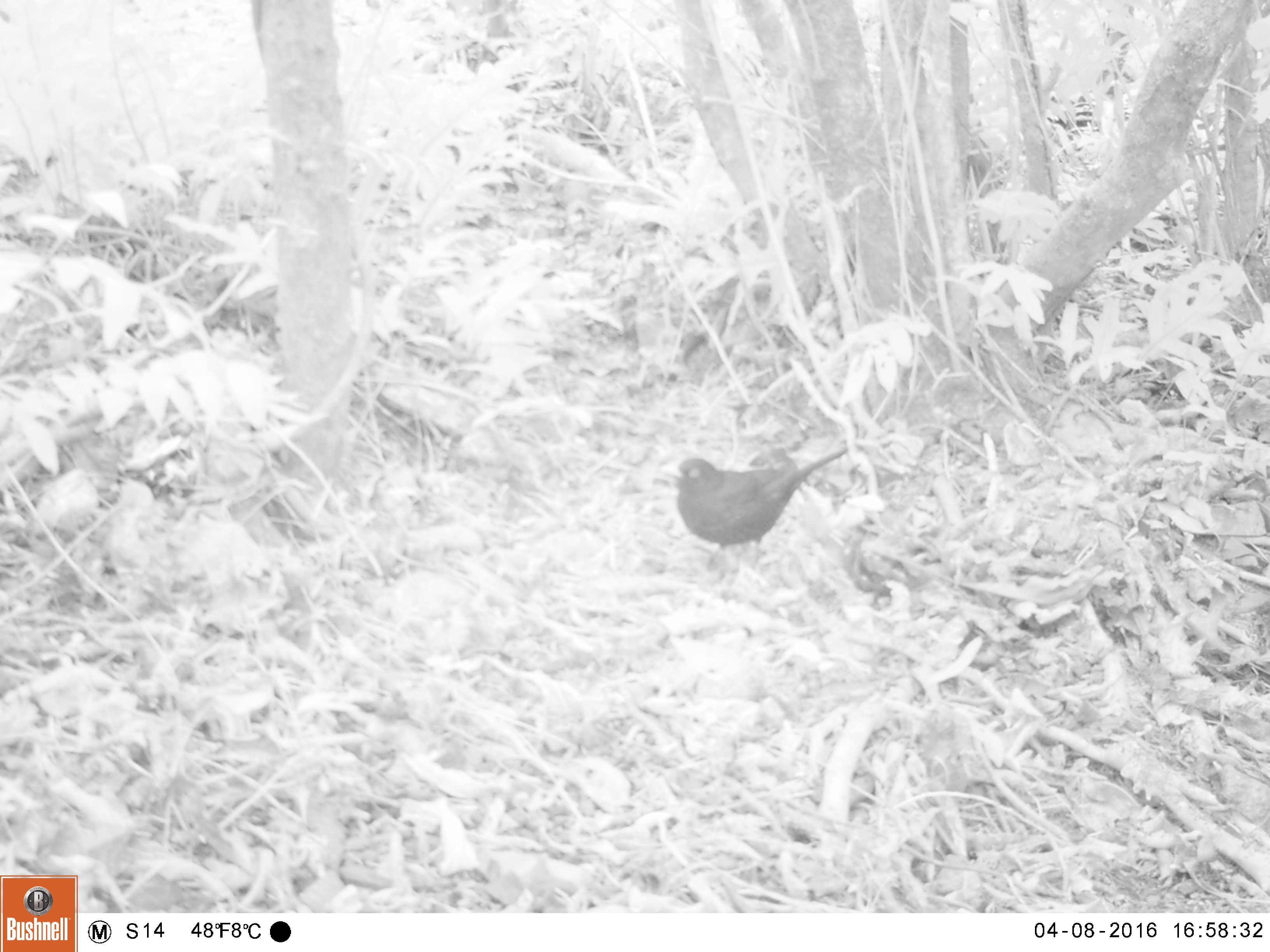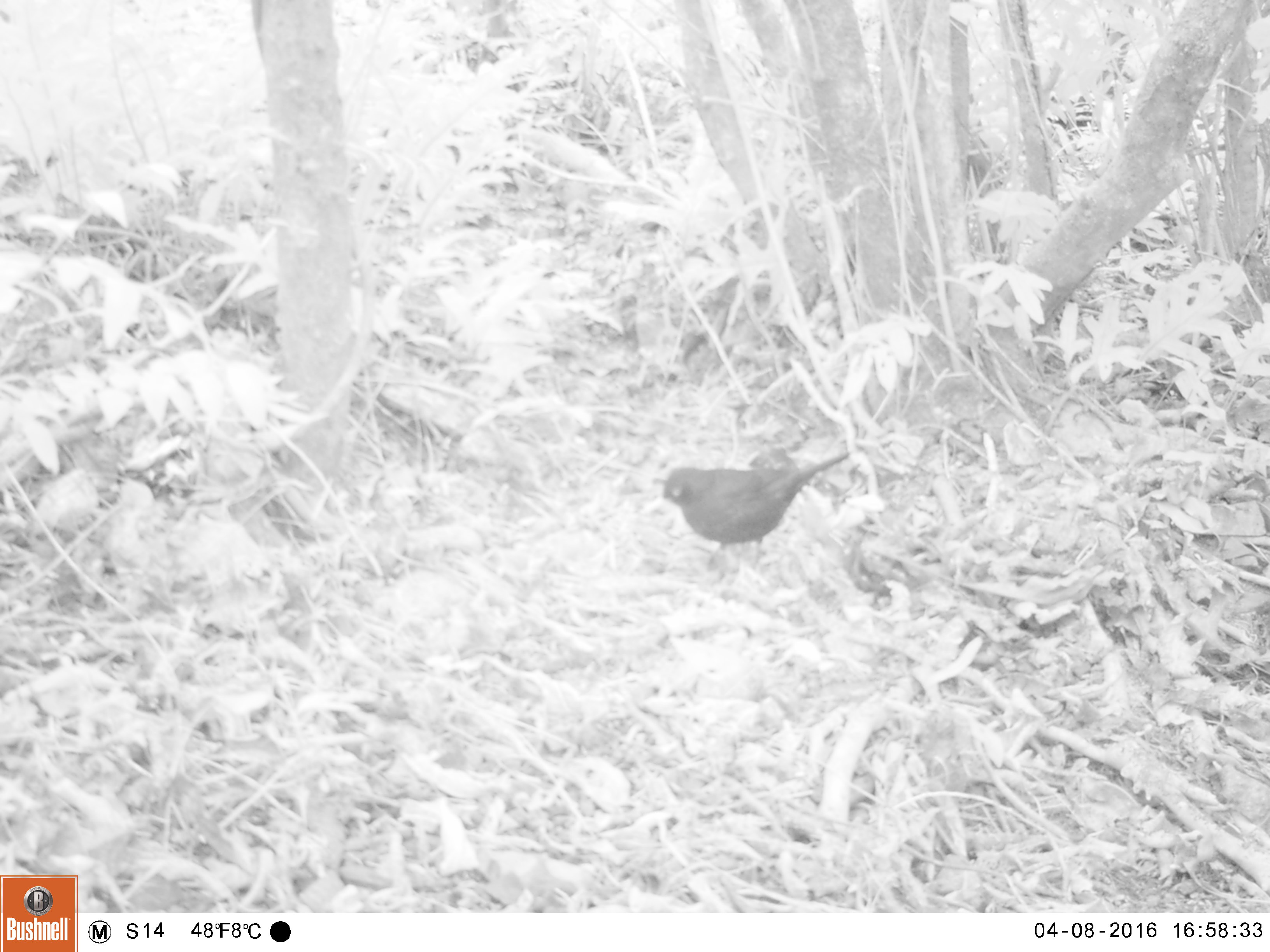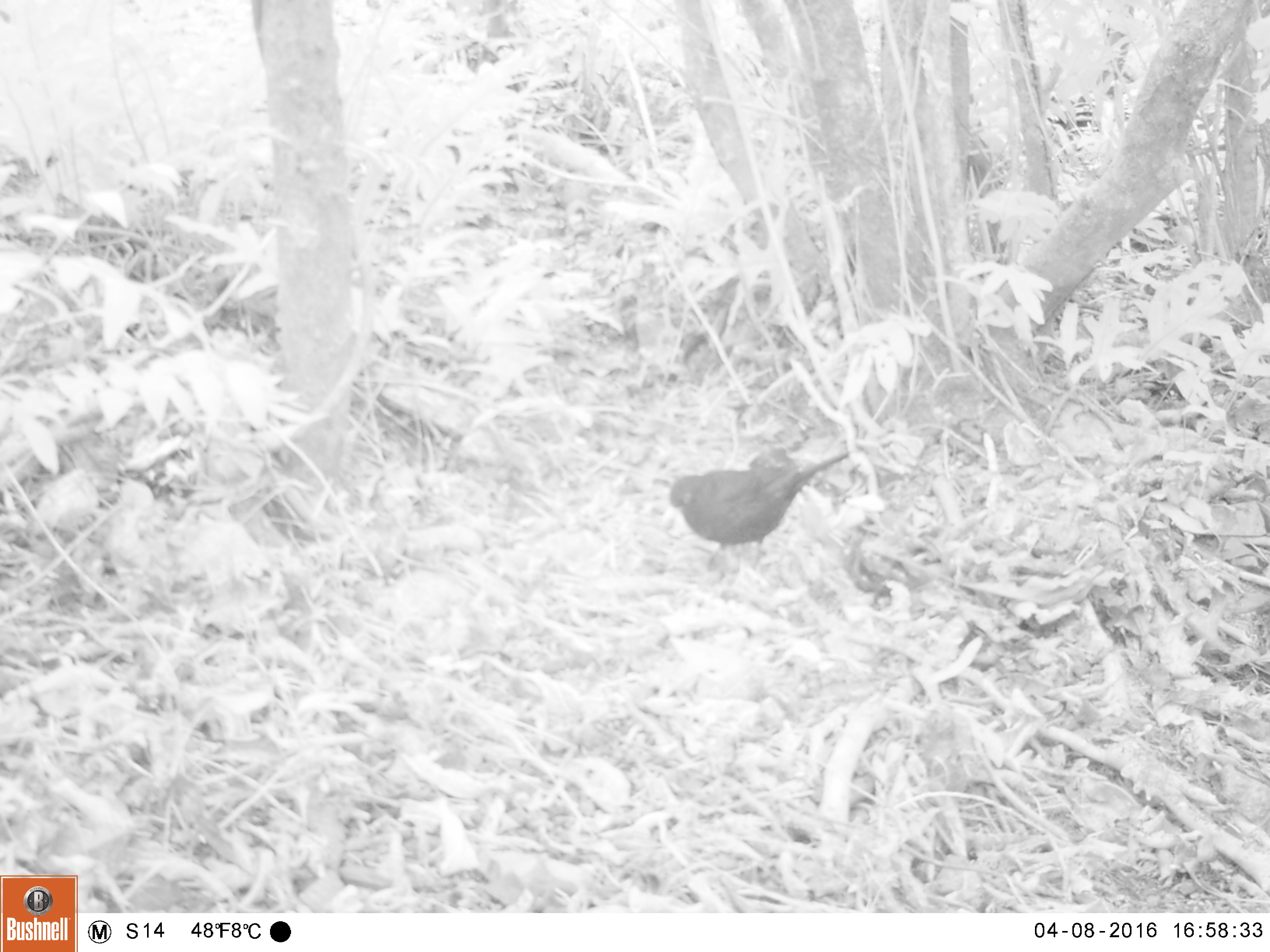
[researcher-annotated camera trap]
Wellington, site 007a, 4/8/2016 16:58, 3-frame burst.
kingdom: Animalia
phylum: Chordata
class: Aves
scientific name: Aves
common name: bird